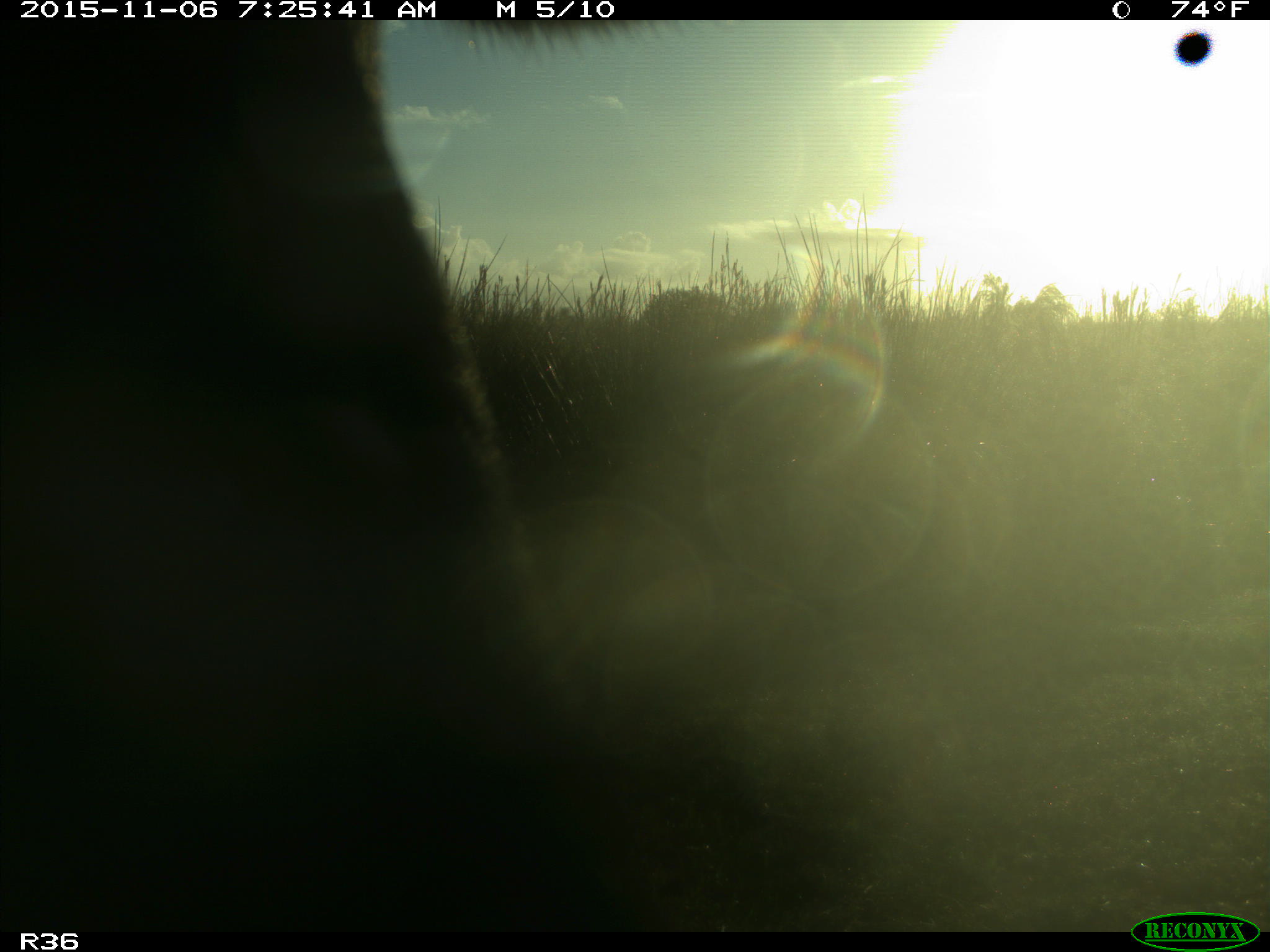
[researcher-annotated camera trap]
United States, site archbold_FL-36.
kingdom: Animalia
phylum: Chordata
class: Mammalia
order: Artiodactyla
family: Bovidae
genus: Bos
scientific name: Bos taurus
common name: domestic cow